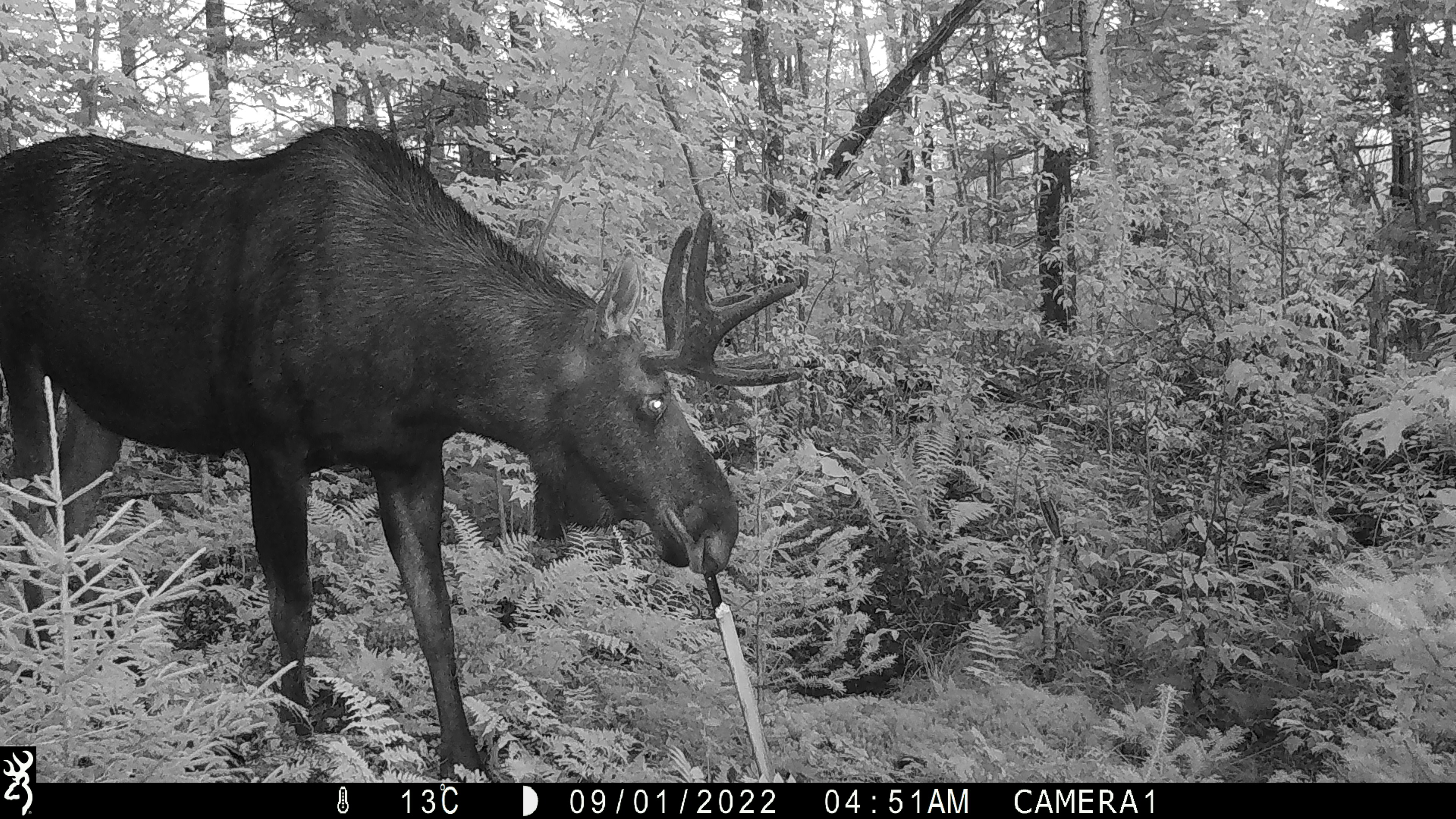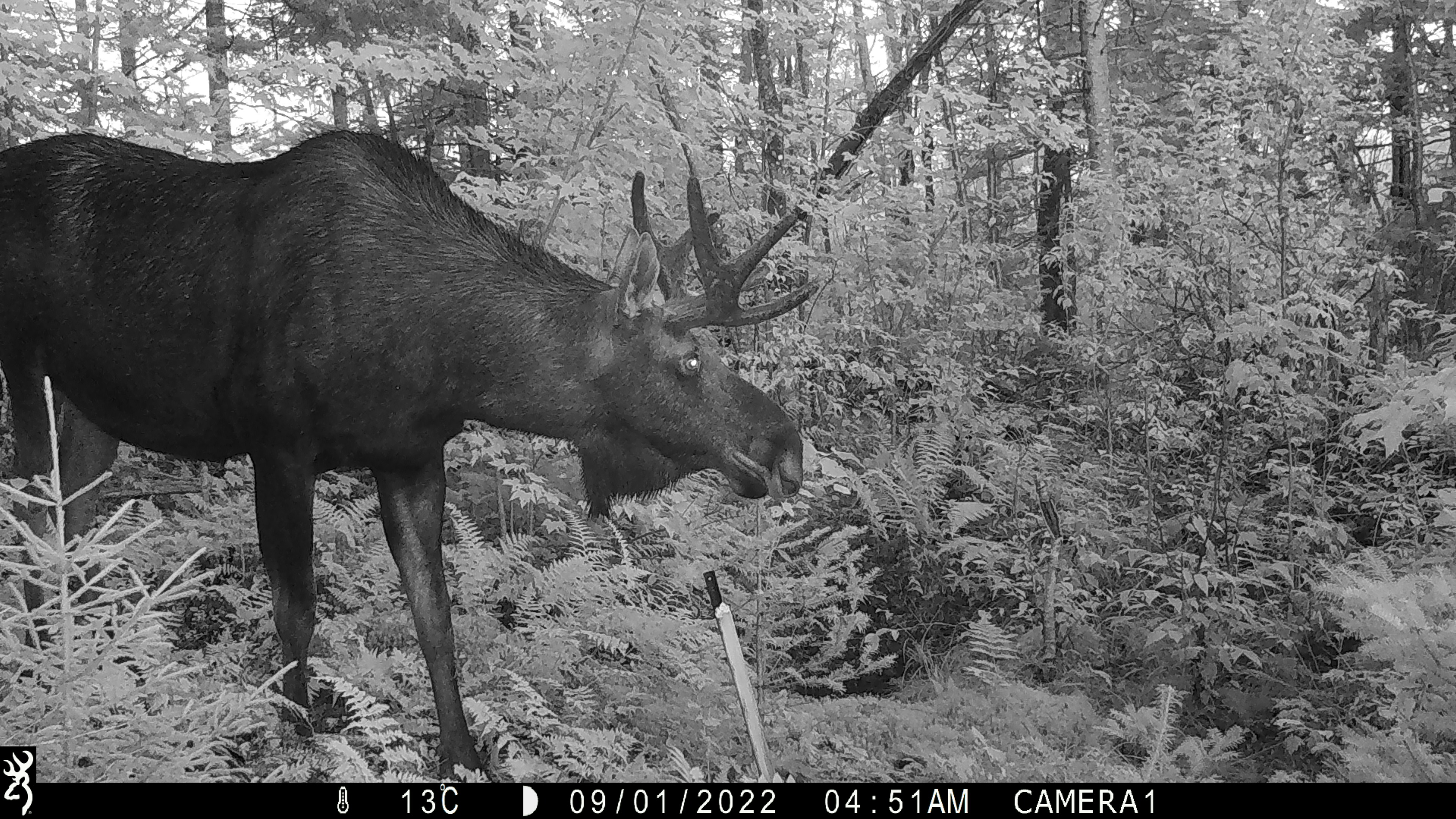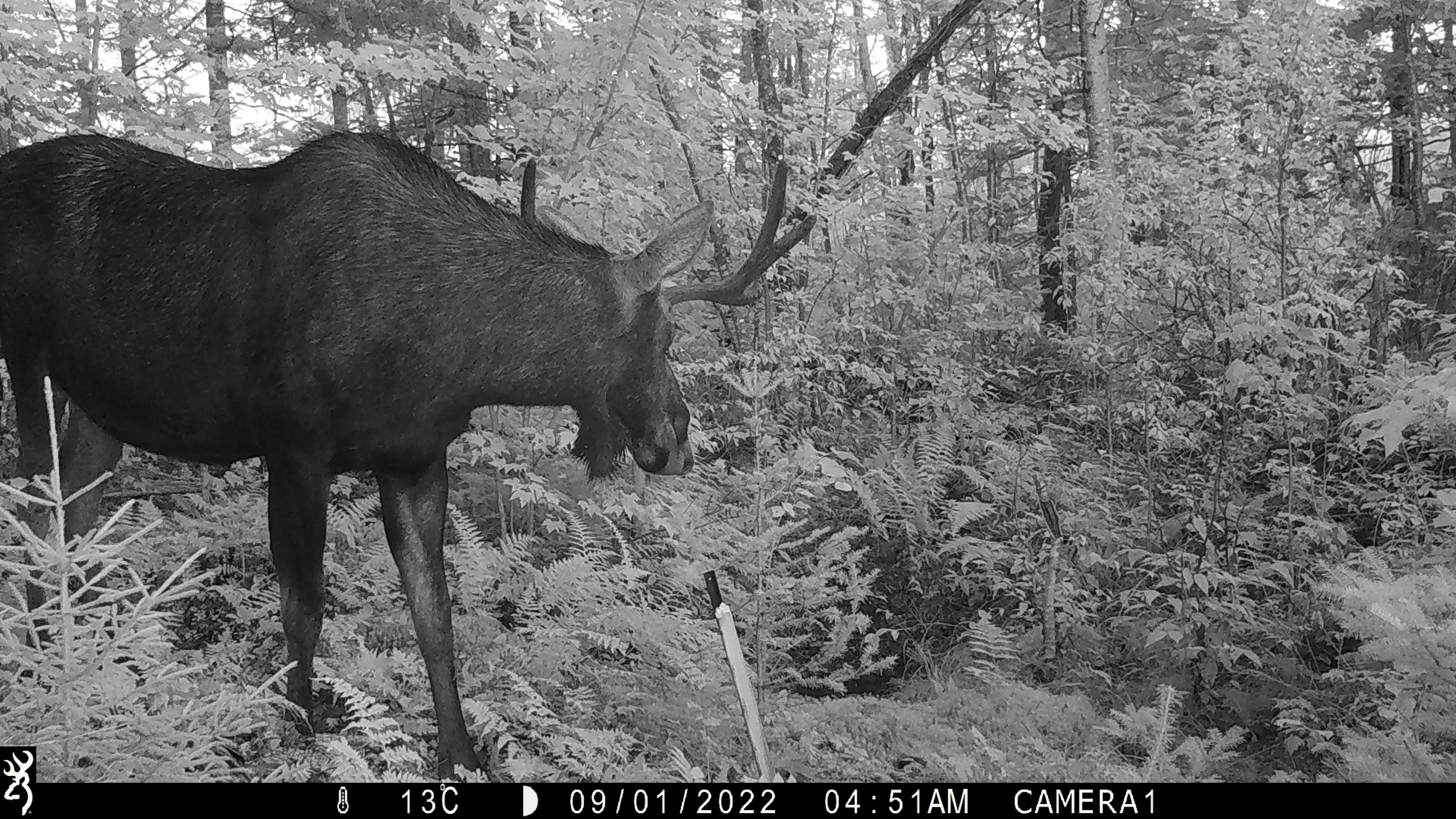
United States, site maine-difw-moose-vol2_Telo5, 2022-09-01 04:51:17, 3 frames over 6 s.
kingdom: Animalia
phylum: Chordata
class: Mammalia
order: Artiodactyla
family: Cervidae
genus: Alces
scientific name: Alces alces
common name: moose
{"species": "moose (Alces alces)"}